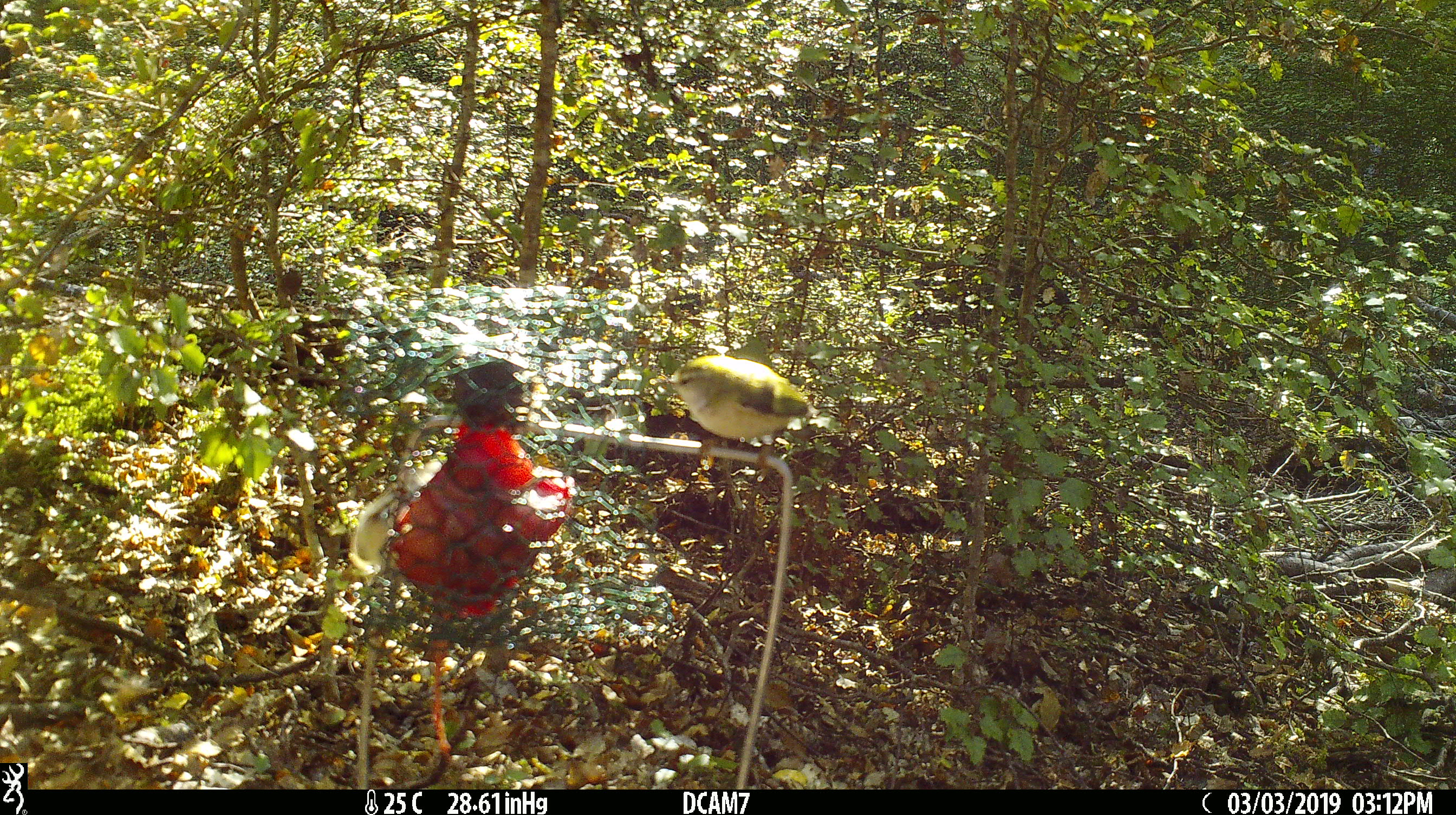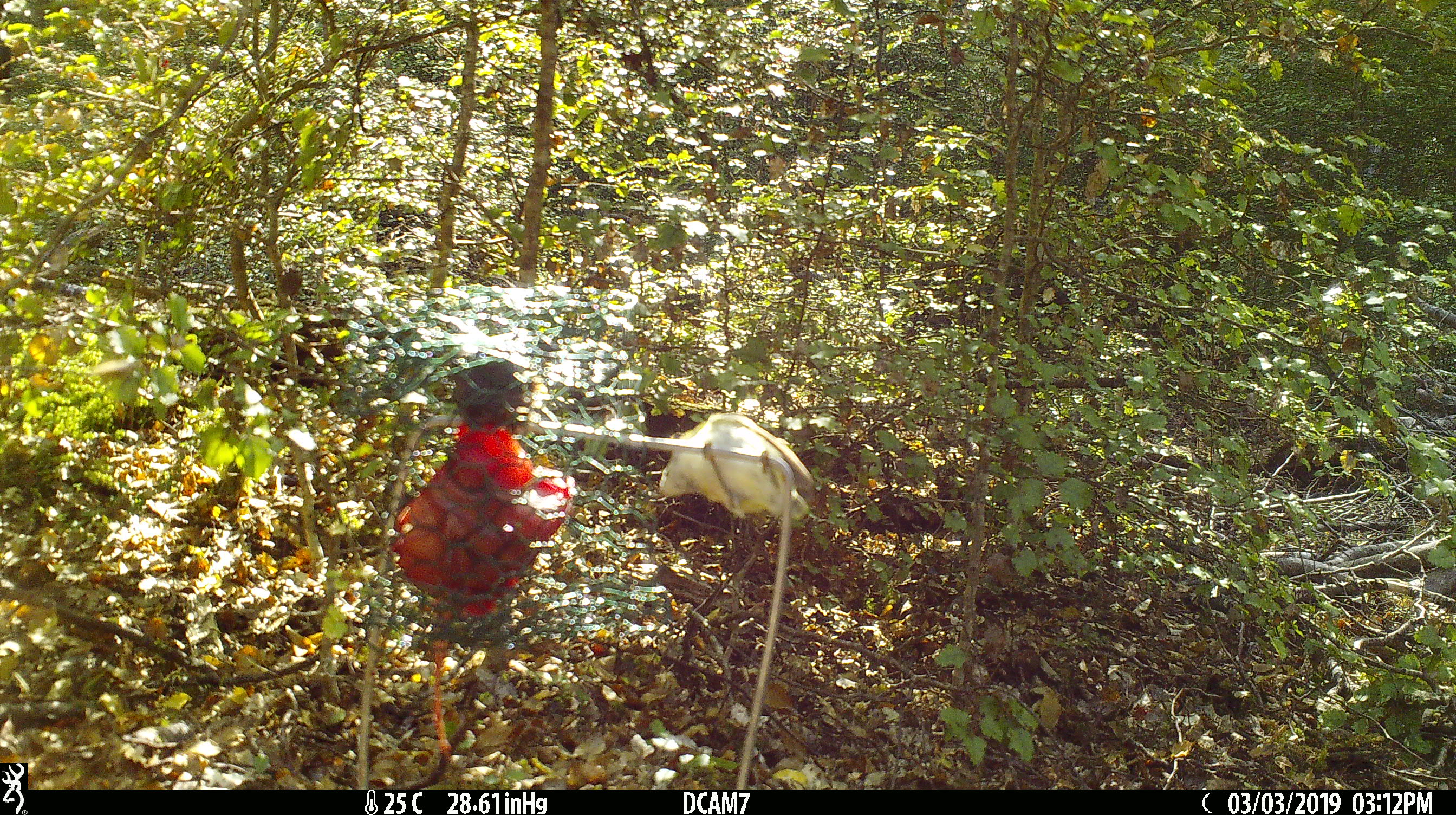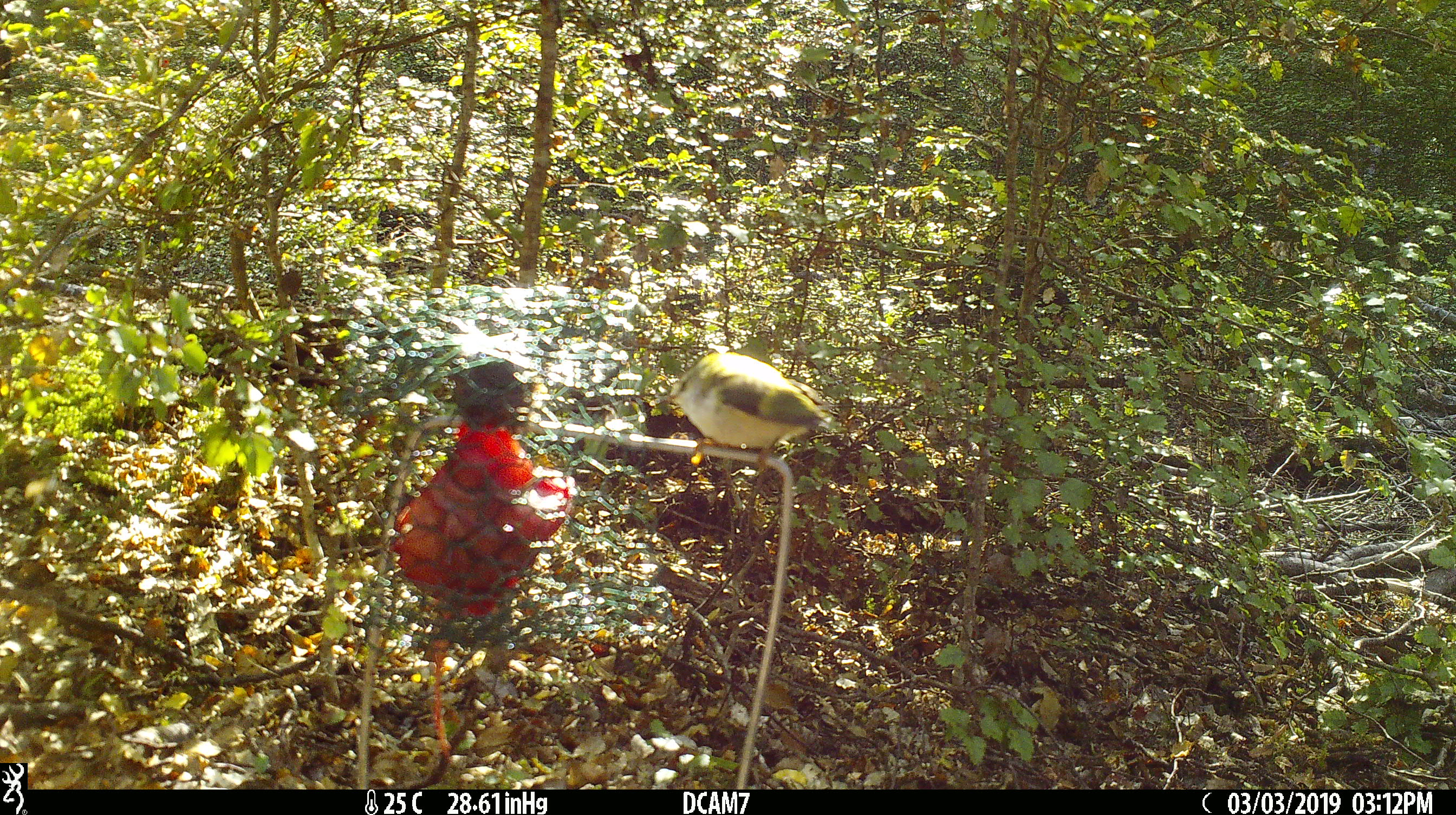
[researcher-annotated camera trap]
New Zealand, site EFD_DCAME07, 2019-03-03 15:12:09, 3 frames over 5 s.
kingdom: Animalia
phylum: Chordata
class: Aves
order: Passeriformes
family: Acanthisittidae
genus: Acanthisitta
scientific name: Acanthisitta chloris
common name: rifleman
Rifleman (Acanthisitta chloris).